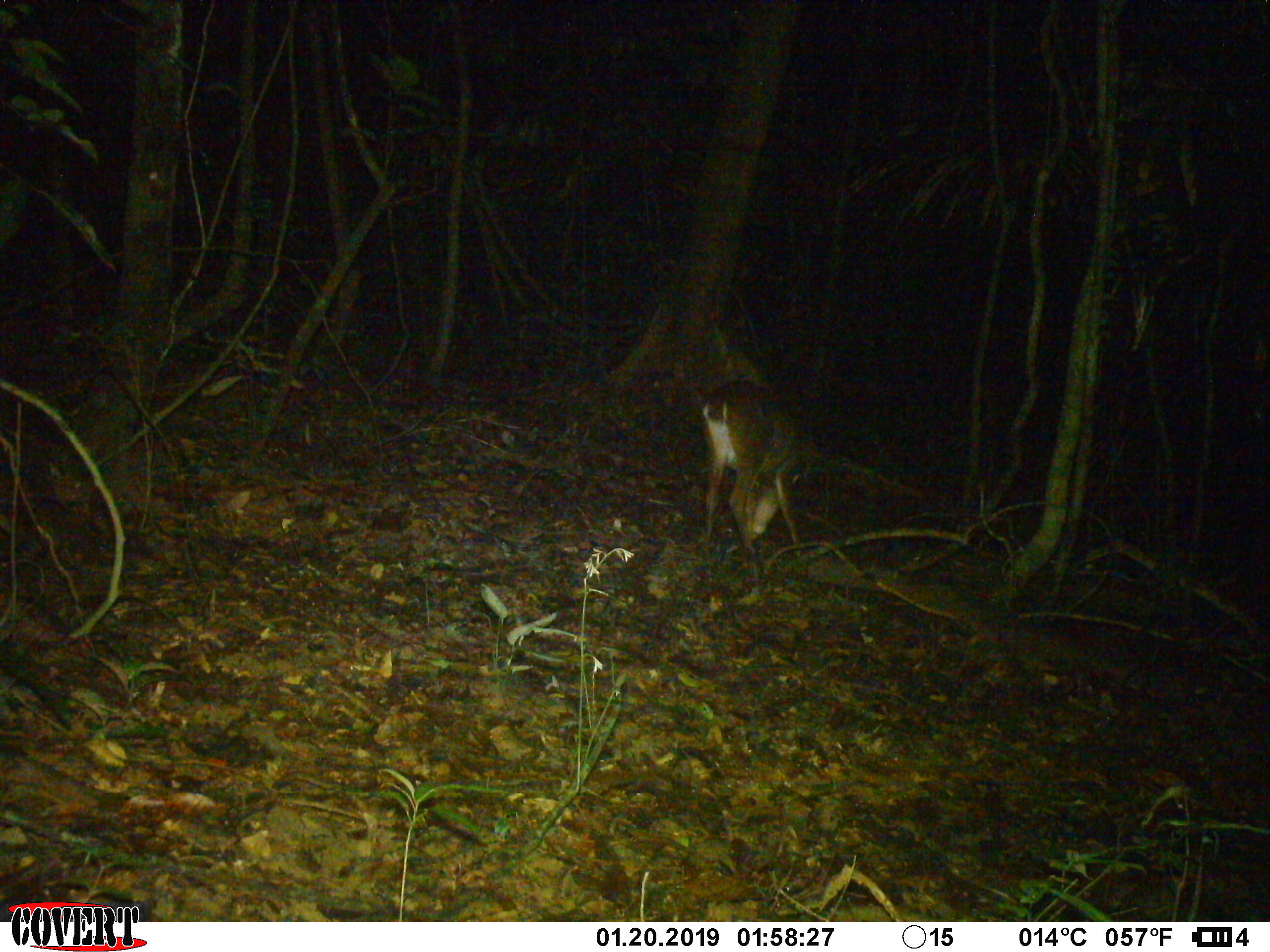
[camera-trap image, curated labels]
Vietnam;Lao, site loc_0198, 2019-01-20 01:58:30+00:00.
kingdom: Animalia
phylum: Chordata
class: Mammalia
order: Artiodactyla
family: Cervidae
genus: Muntiacus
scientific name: Muntiacus vuquangensis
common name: large-antlered muntjac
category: large antlered muntjac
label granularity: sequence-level